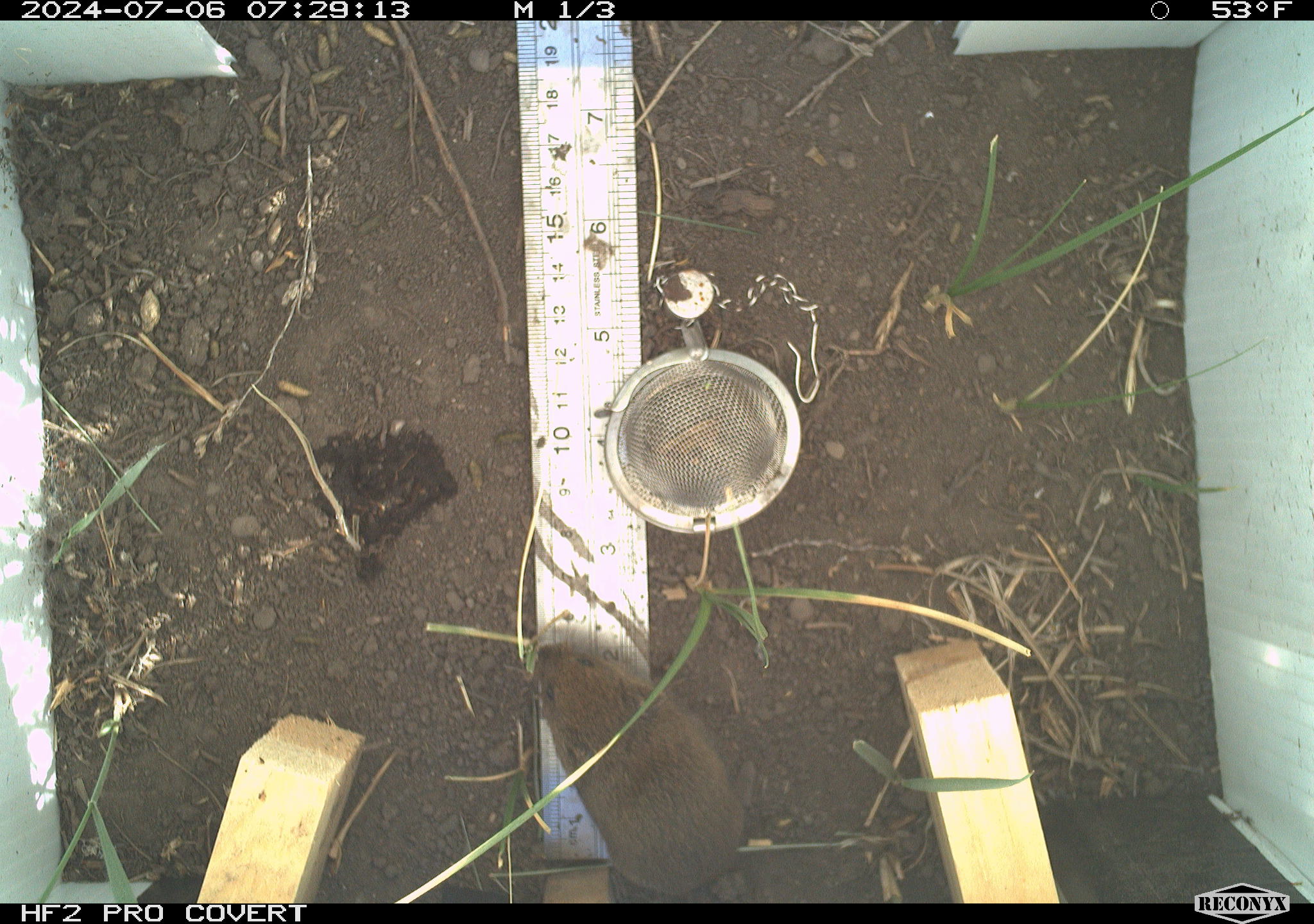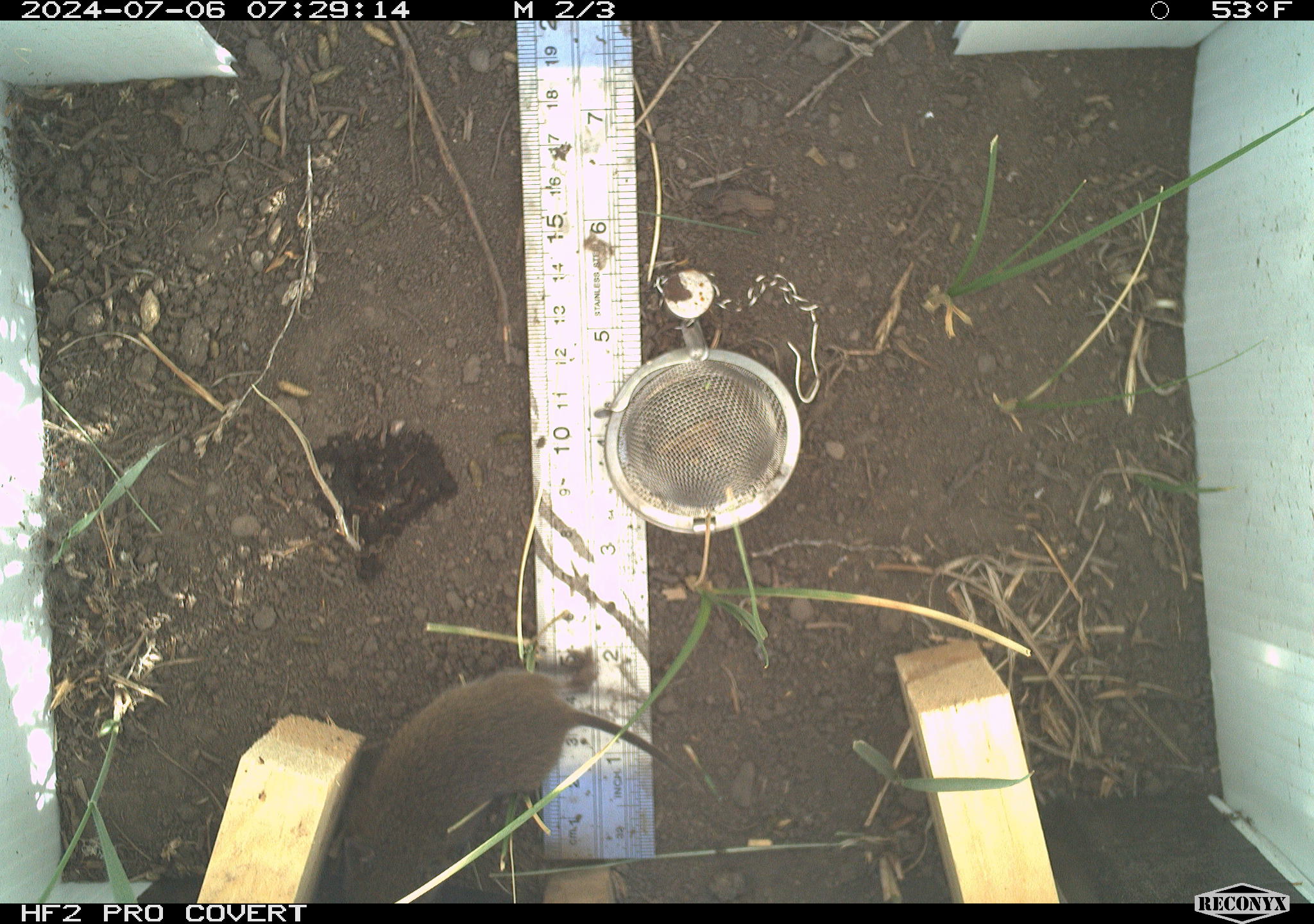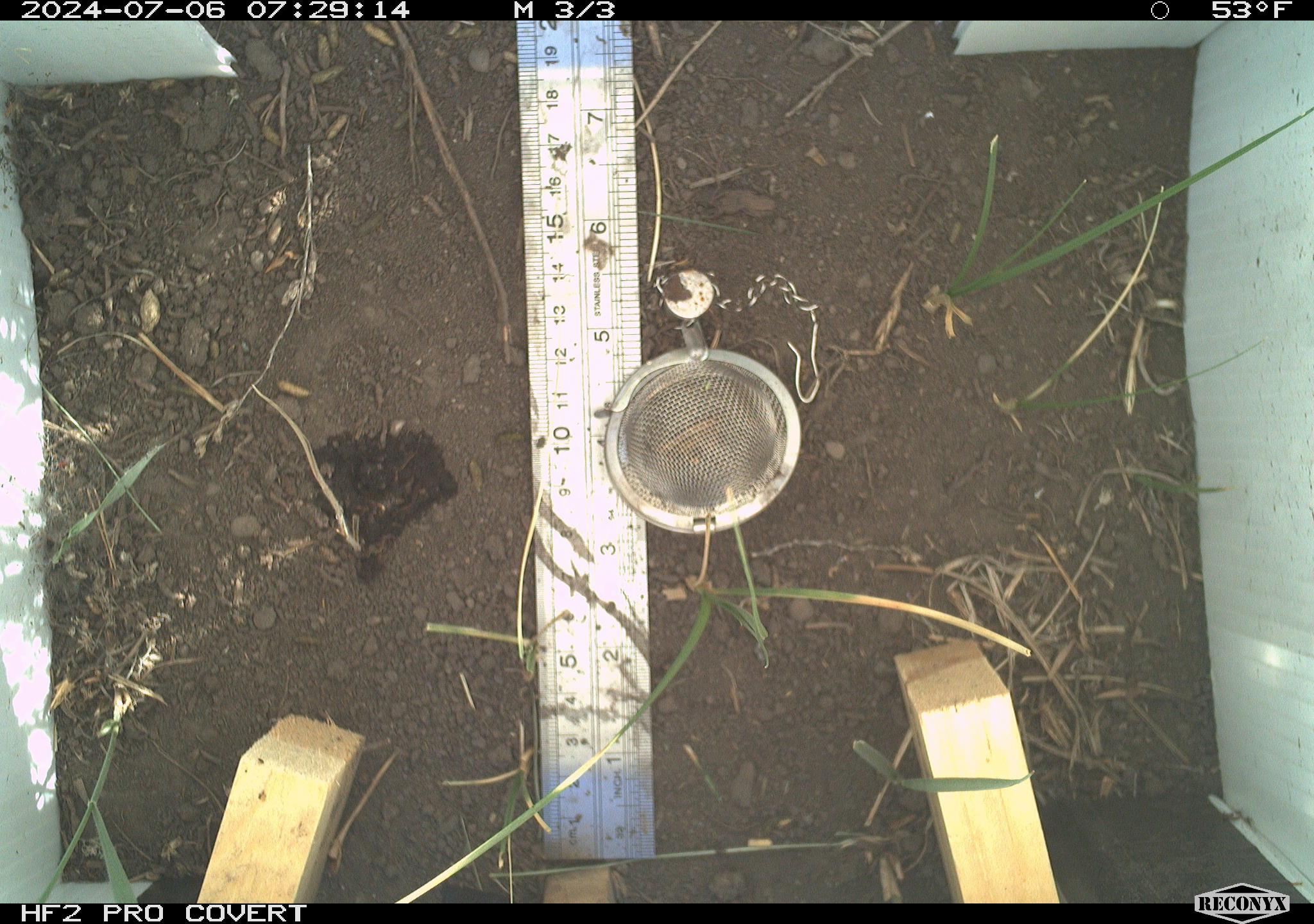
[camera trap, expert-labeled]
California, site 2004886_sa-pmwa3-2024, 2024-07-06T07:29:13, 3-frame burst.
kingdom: Animalia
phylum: Chordata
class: Mammalia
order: Rodentia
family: Cricetidae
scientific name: Arvicolinae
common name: voles, lemmings, and muskrats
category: arvicolinae subfamily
Arvicolinae subfamily (voles, lemmings, and muskrats) (Arvicolinae).